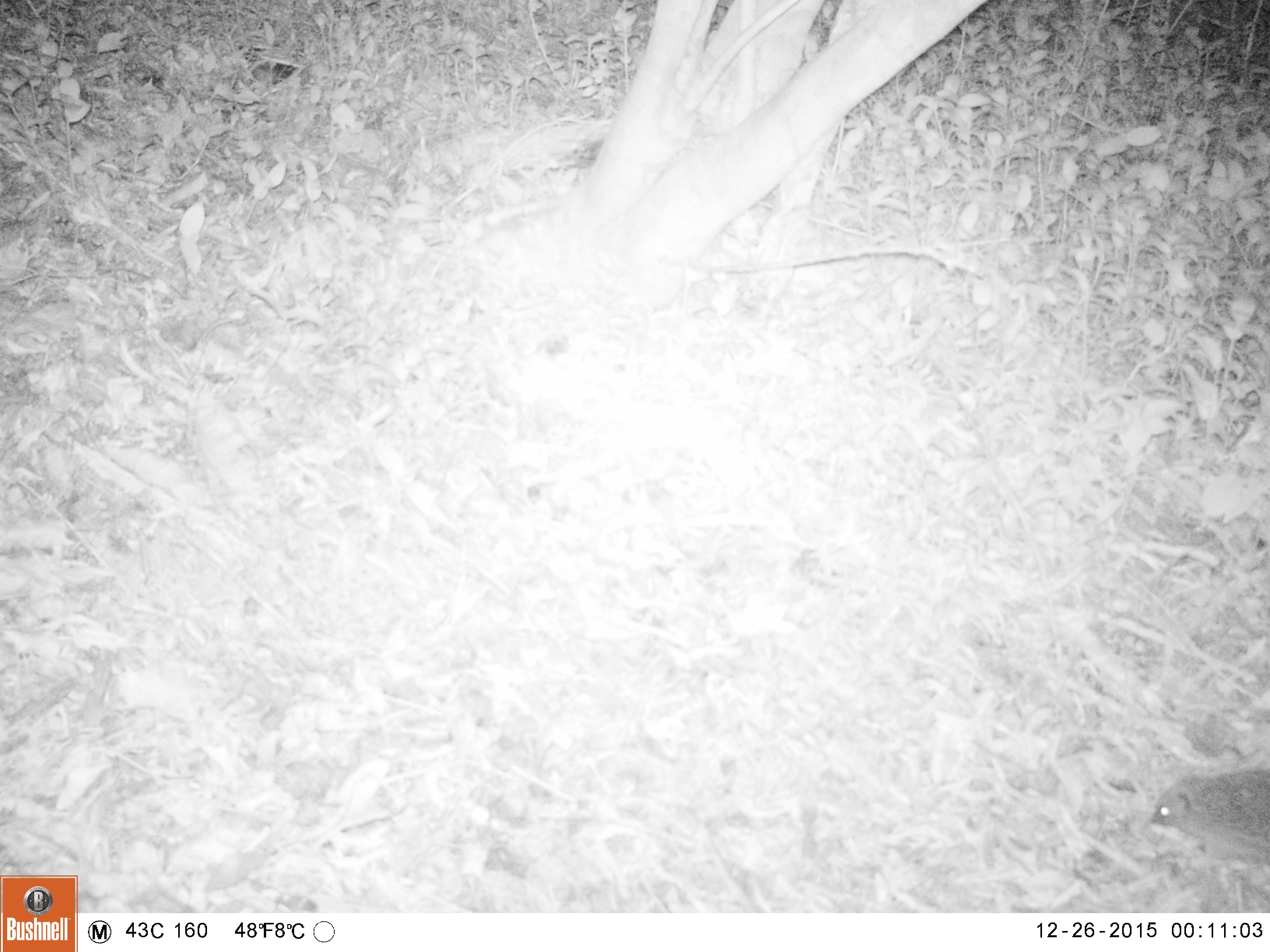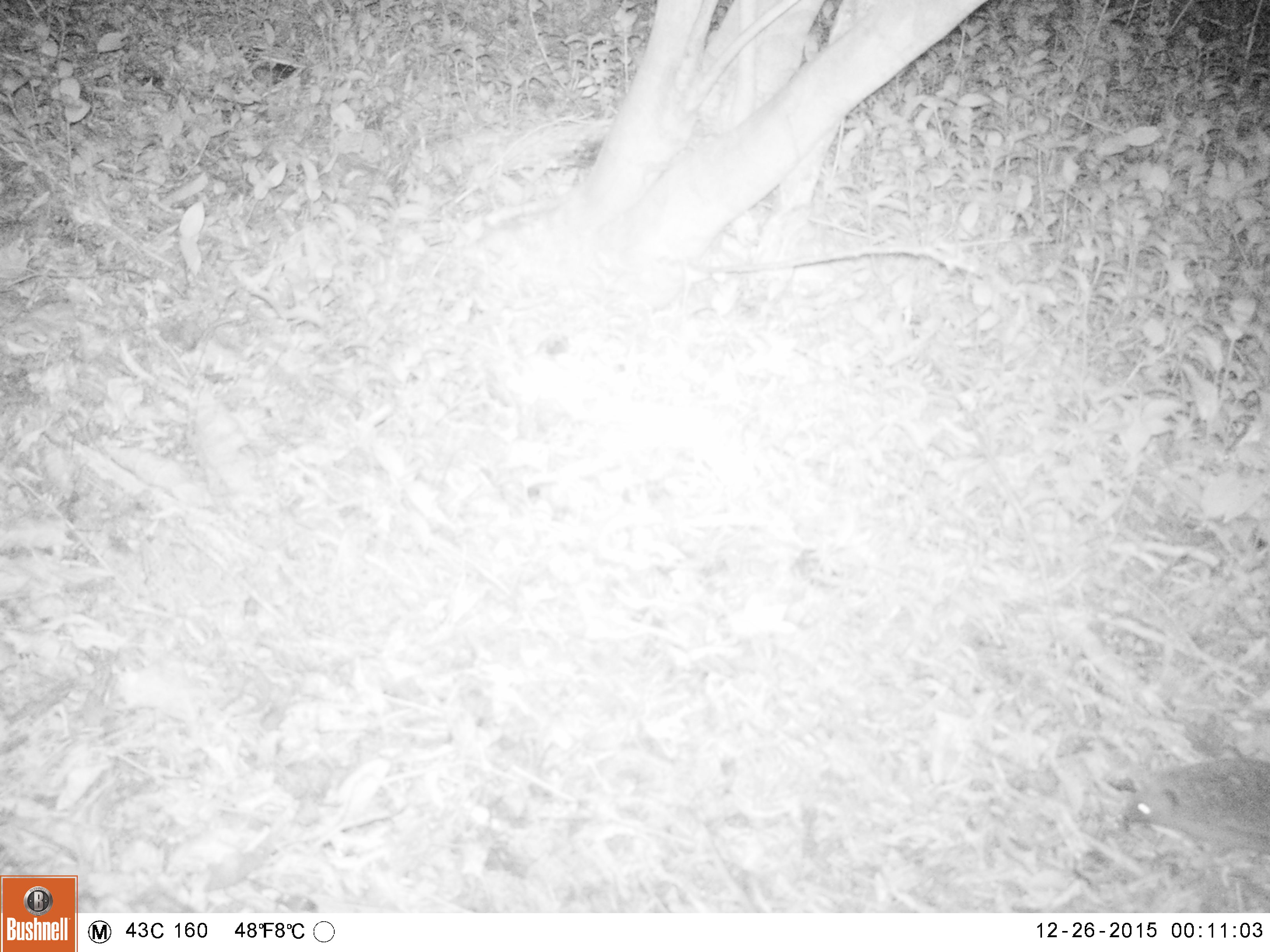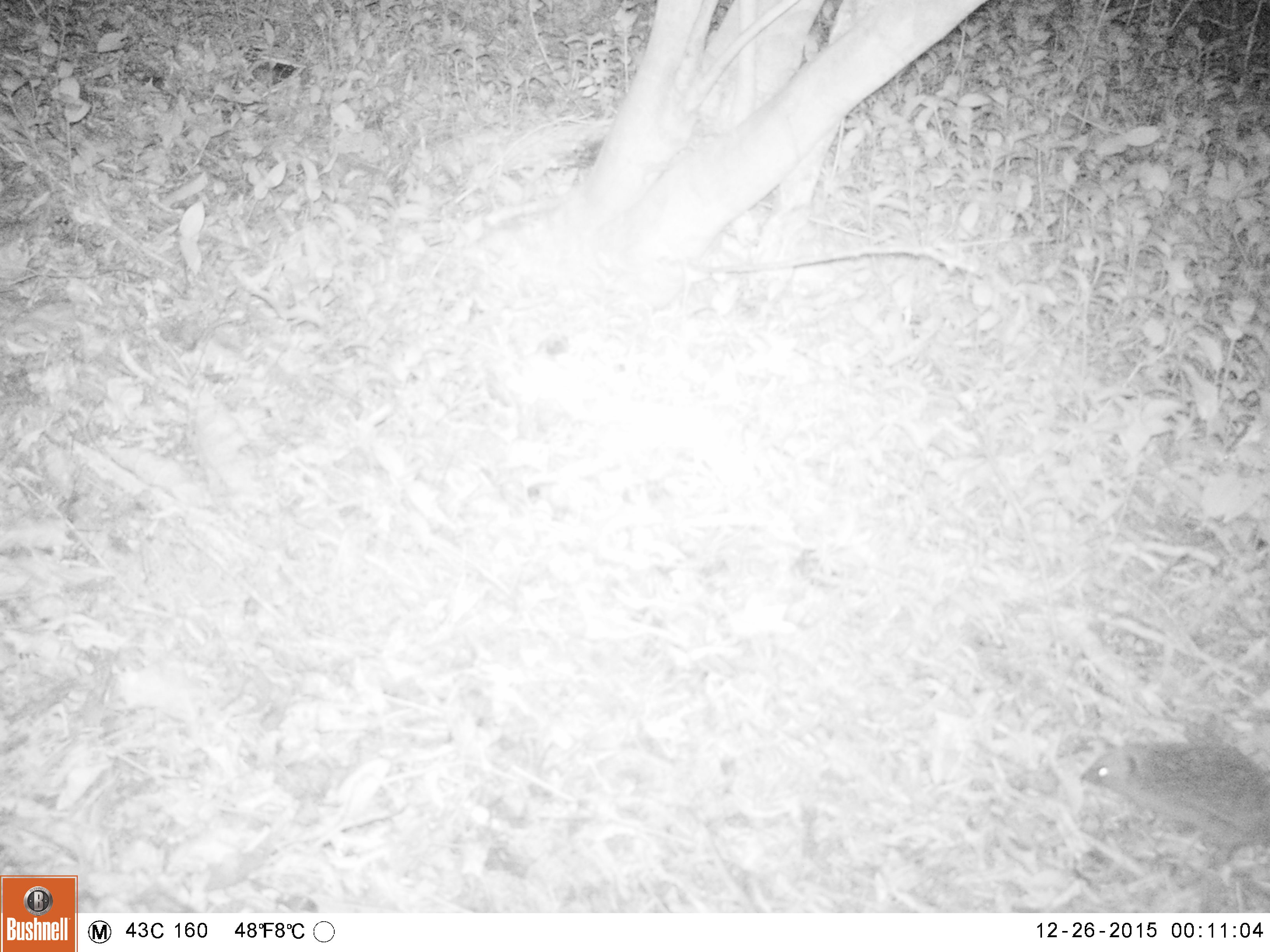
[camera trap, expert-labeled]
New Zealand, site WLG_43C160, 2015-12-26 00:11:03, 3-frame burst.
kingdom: Animalia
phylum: Chordata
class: Mammalia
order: Eulipotyphla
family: Erinaceidae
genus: Erinaceus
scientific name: Erinaceus europaeus europaeus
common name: european hedgehog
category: hedgehog